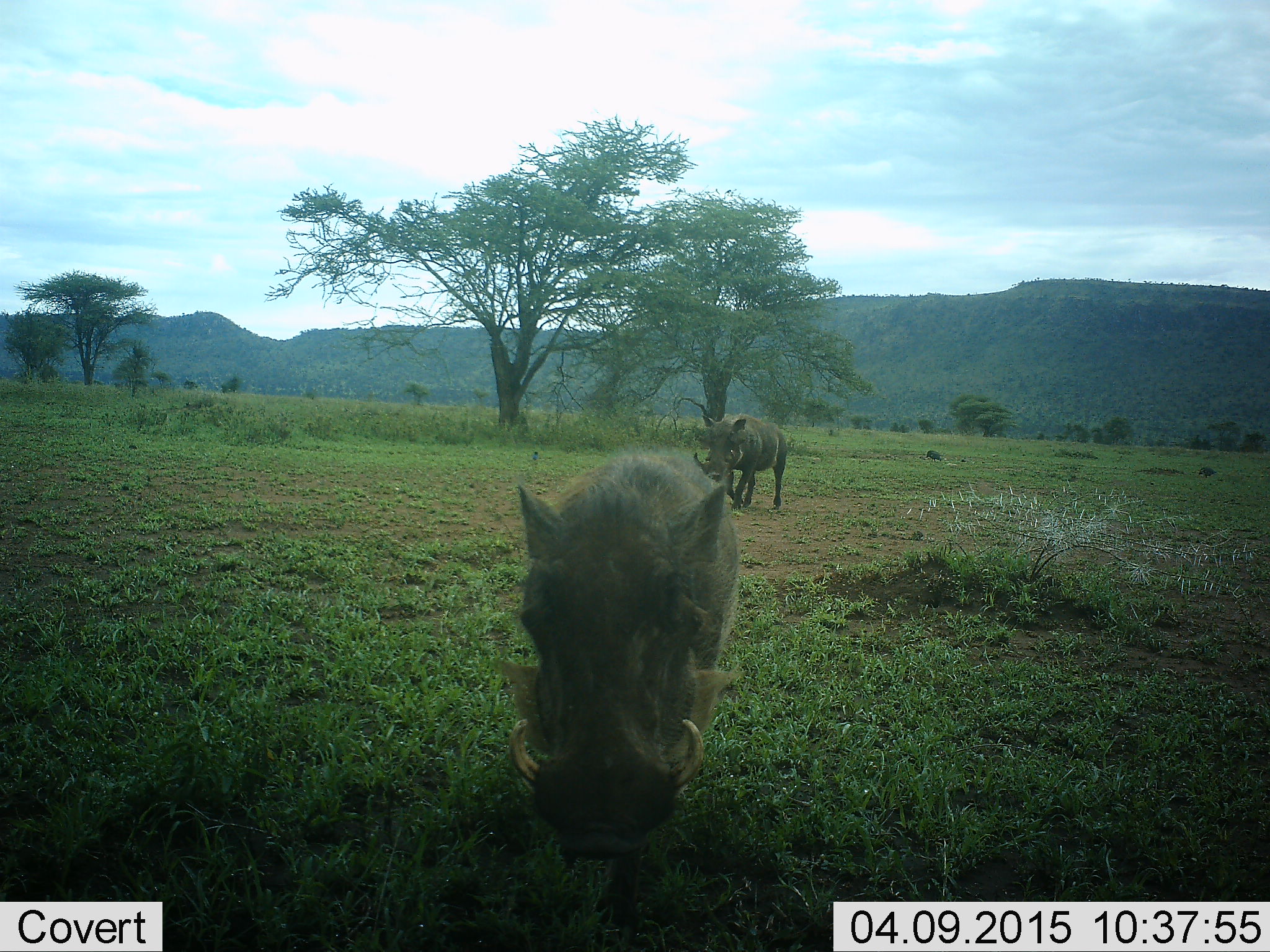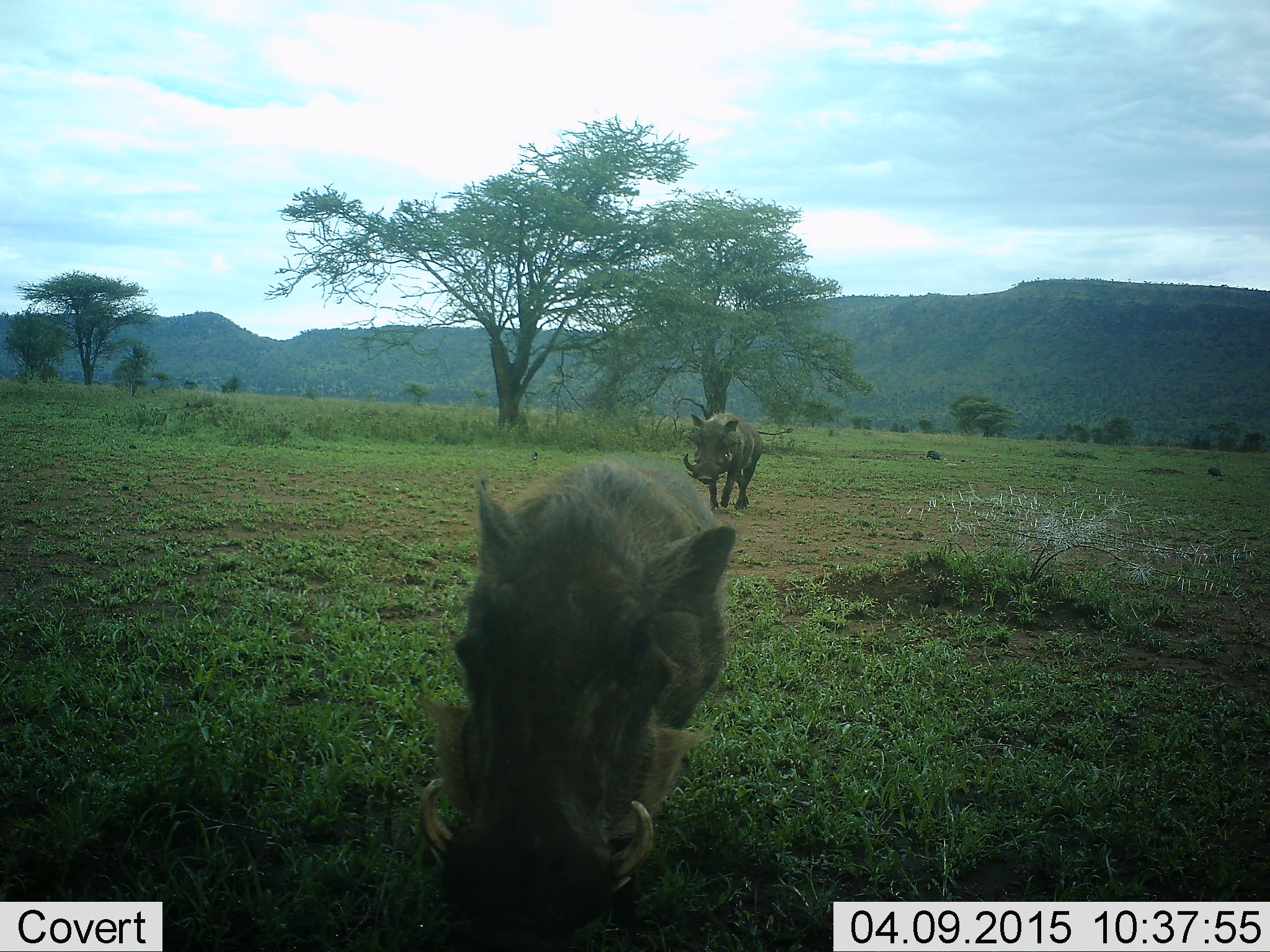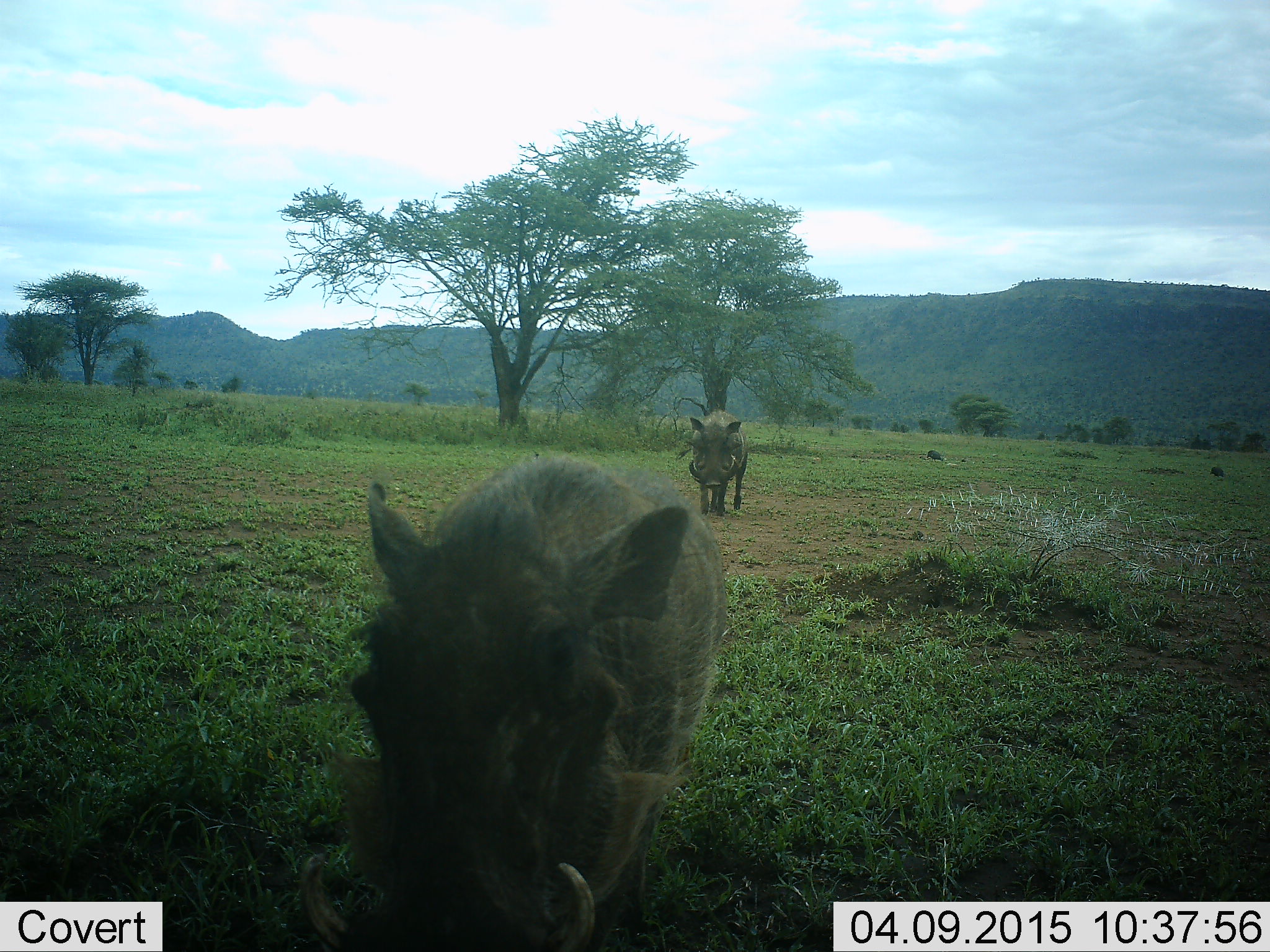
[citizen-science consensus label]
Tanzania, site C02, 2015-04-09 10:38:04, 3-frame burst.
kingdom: Animalia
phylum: Chordata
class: Mammalia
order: Artiodactyla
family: Suidae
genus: Phacochoerus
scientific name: Phacochoerus africanus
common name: warthog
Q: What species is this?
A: Warthog (Phacochoerus africanus).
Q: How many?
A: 2.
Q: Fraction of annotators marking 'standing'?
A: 23%.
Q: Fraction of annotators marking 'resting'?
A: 0%.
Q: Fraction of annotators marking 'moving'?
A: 100%.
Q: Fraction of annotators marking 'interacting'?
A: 0%.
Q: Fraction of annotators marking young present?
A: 0%.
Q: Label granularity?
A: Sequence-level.